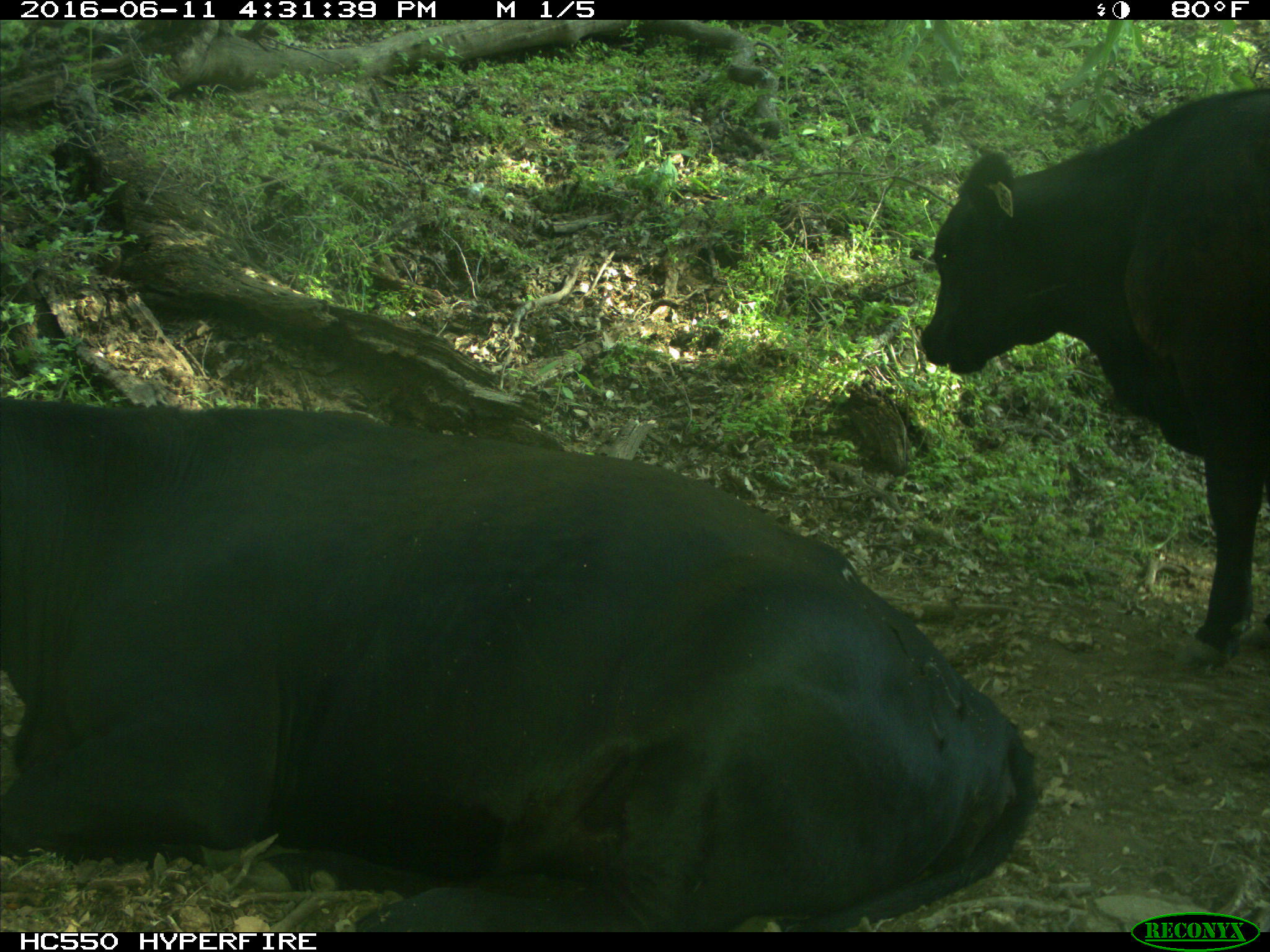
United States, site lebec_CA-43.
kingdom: Animalia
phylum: Chordata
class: Mammalia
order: Artiodactyla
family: Bovidae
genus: Bos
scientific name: Bos taurus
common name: domestic cow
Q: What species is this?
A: Bos taurus (domestic cow).